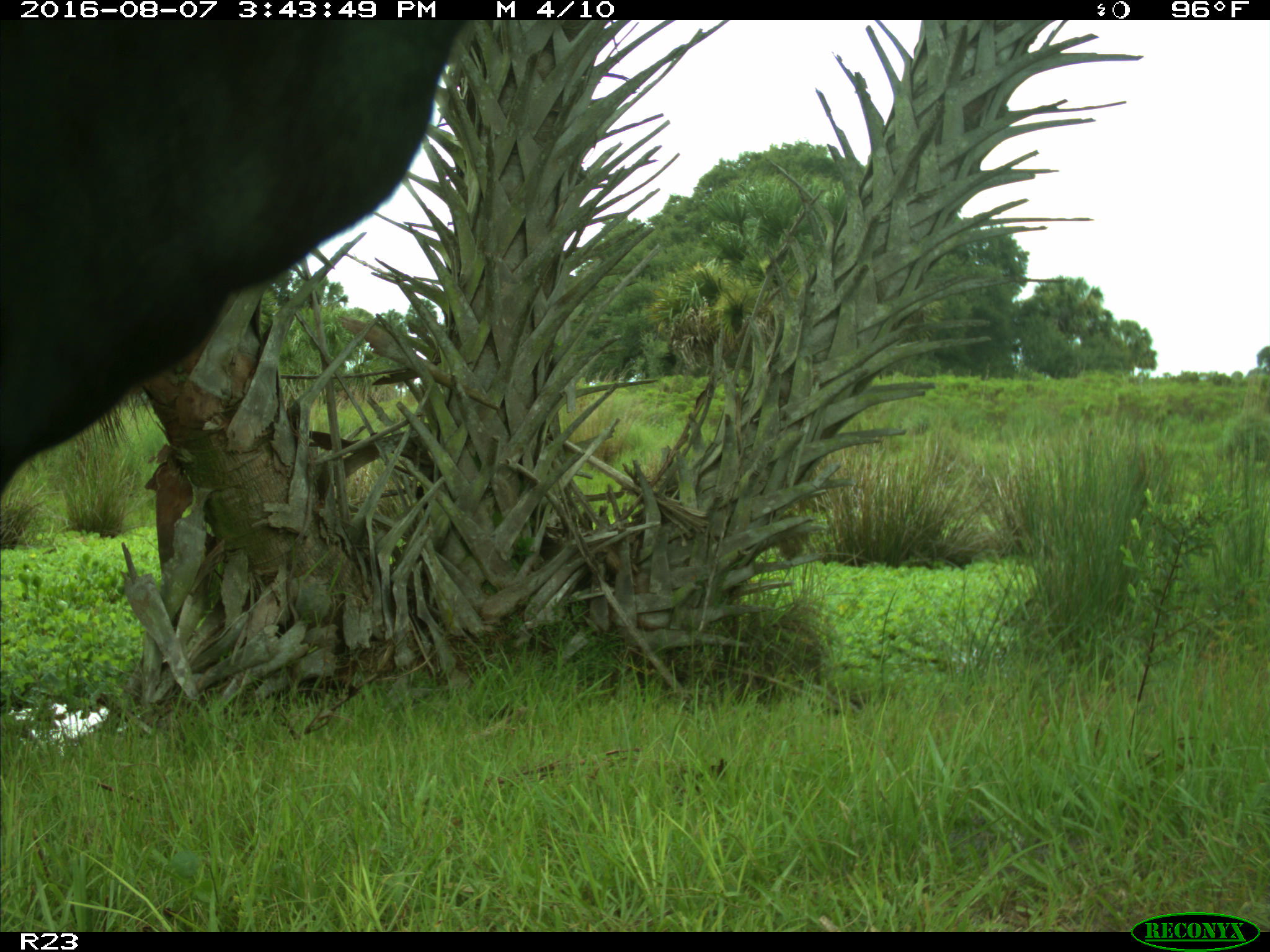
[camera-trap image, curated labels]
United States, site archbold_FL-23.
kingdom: Animalia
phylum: Chordata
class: Mammalia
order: Artiodactyla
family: Bovidae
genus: Bos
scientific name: Bos taurus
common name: domestic cow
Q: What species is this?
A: Bos taurus (domestic cow).